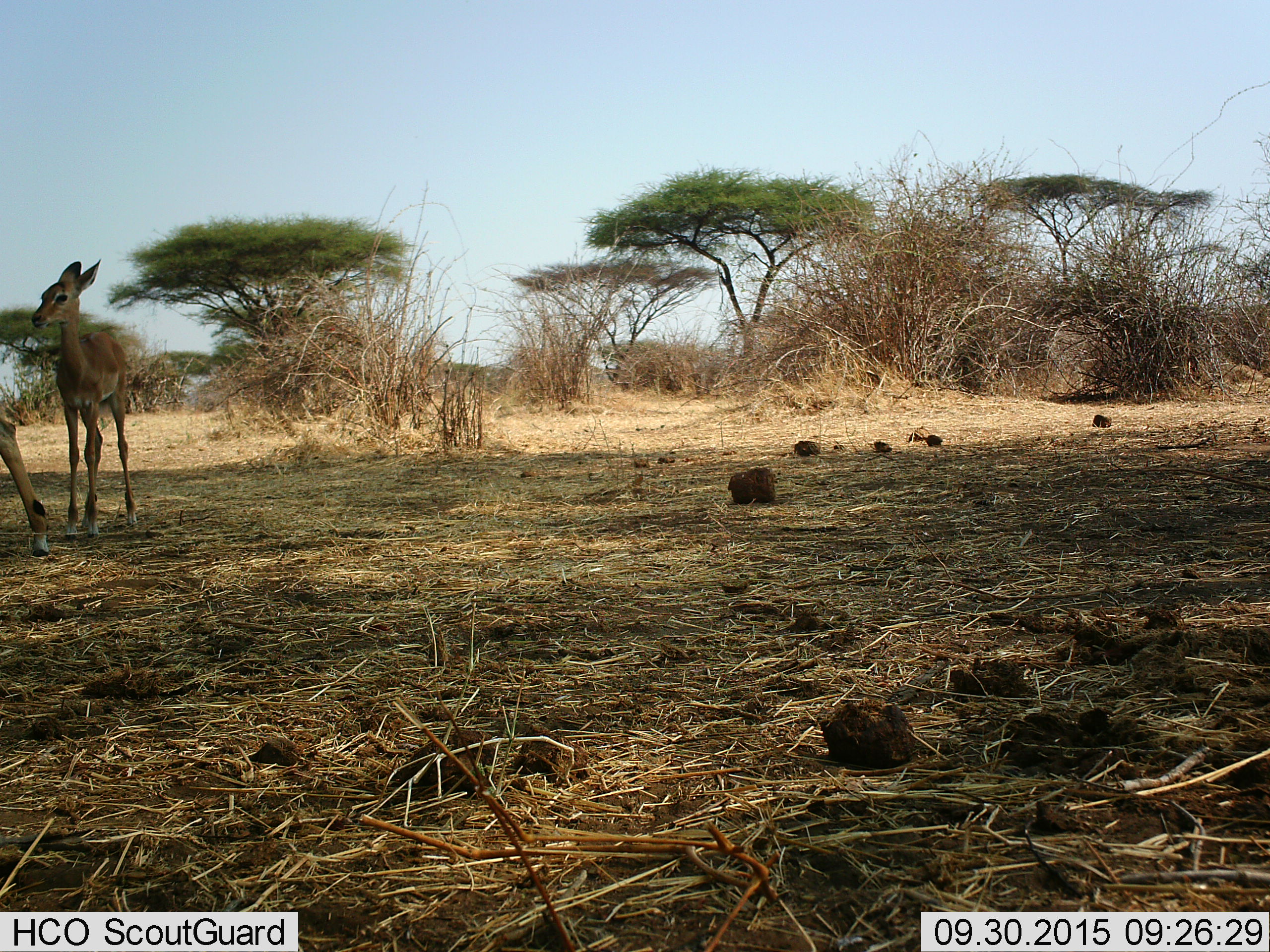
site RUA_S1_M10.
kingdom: Animalia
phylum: Chordata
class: Mammalia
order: Artiodactyla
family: Bovidae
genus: Aepyceros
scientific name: Aepyceros melampus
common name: impala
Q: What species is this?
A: Impala (Aepyceros melampus).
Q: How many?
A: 2.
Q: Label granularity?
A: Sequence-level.